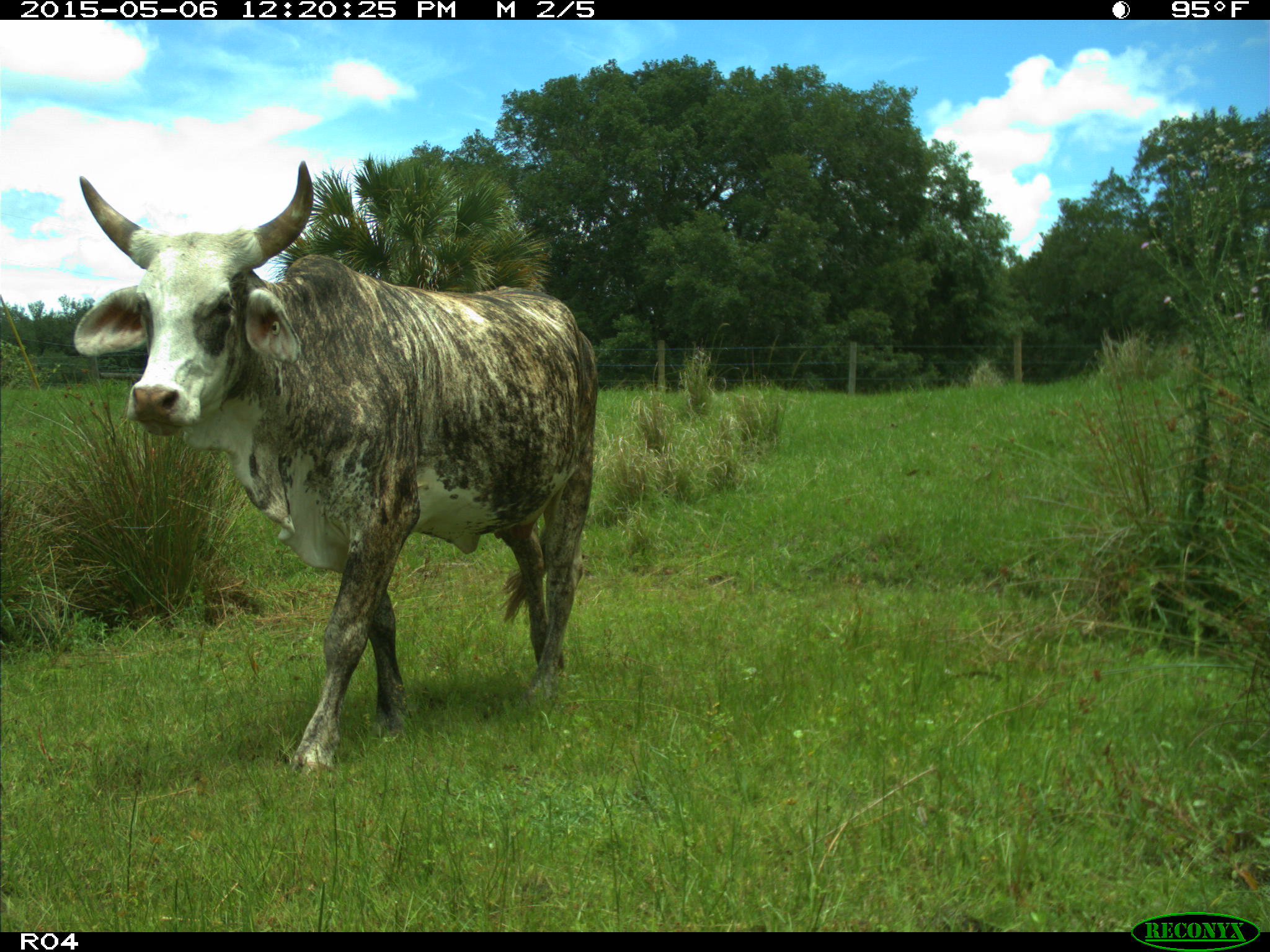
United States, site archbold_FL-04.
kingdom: Animalia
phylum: Chordata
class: Mammalia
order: Artiodactyla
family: Bovidae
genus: Bos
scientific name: Bos taurus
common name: domestic cow